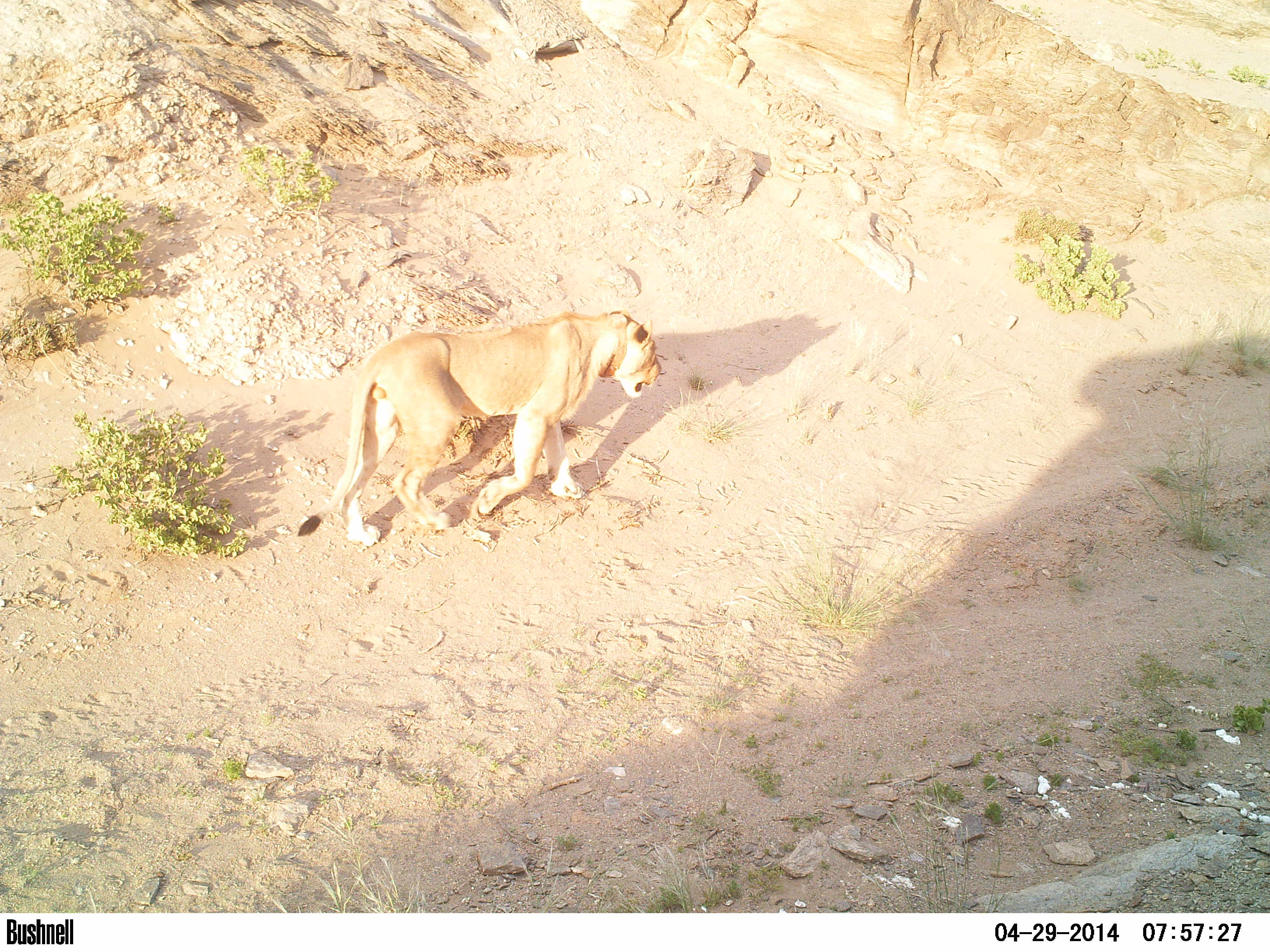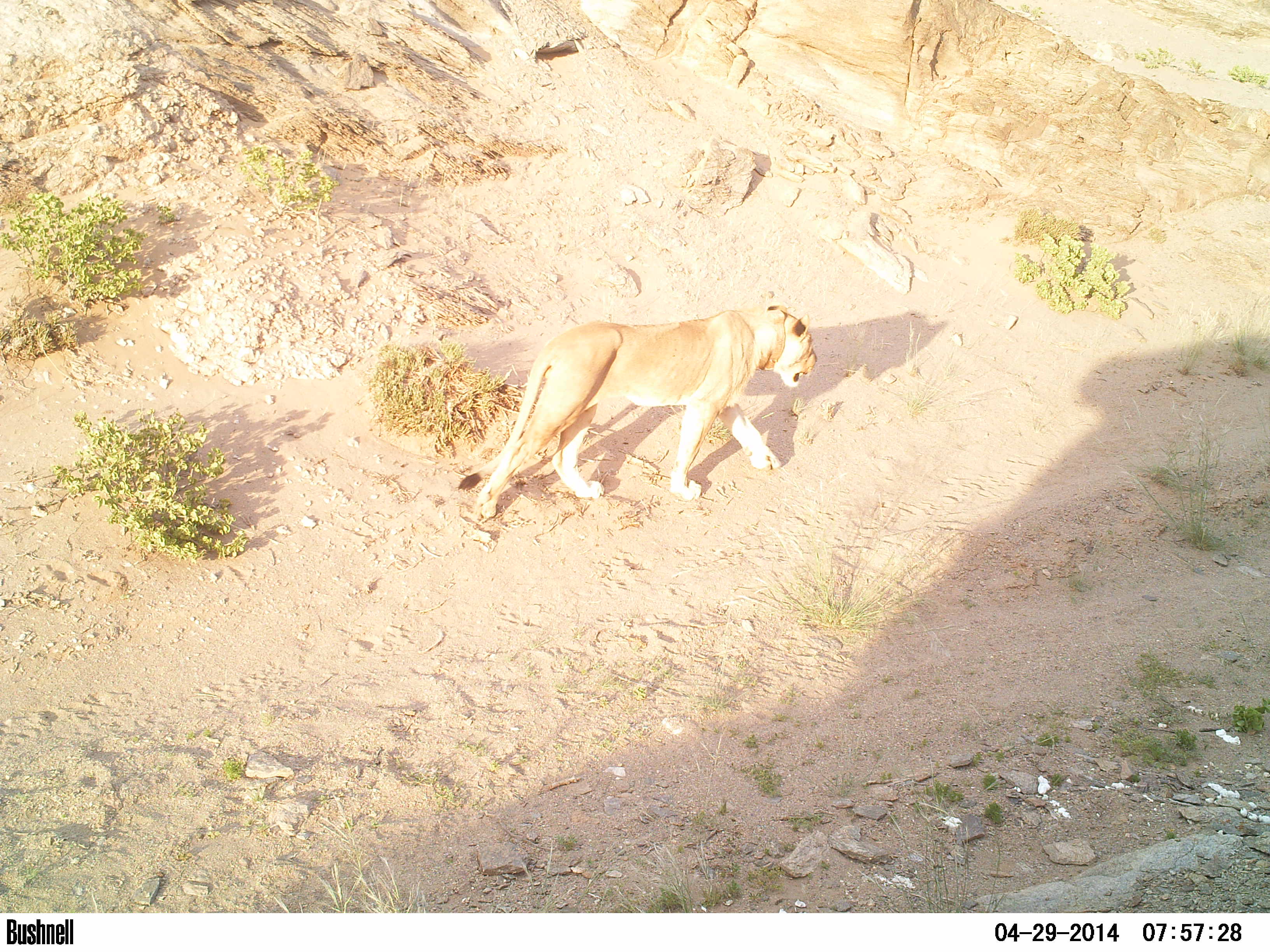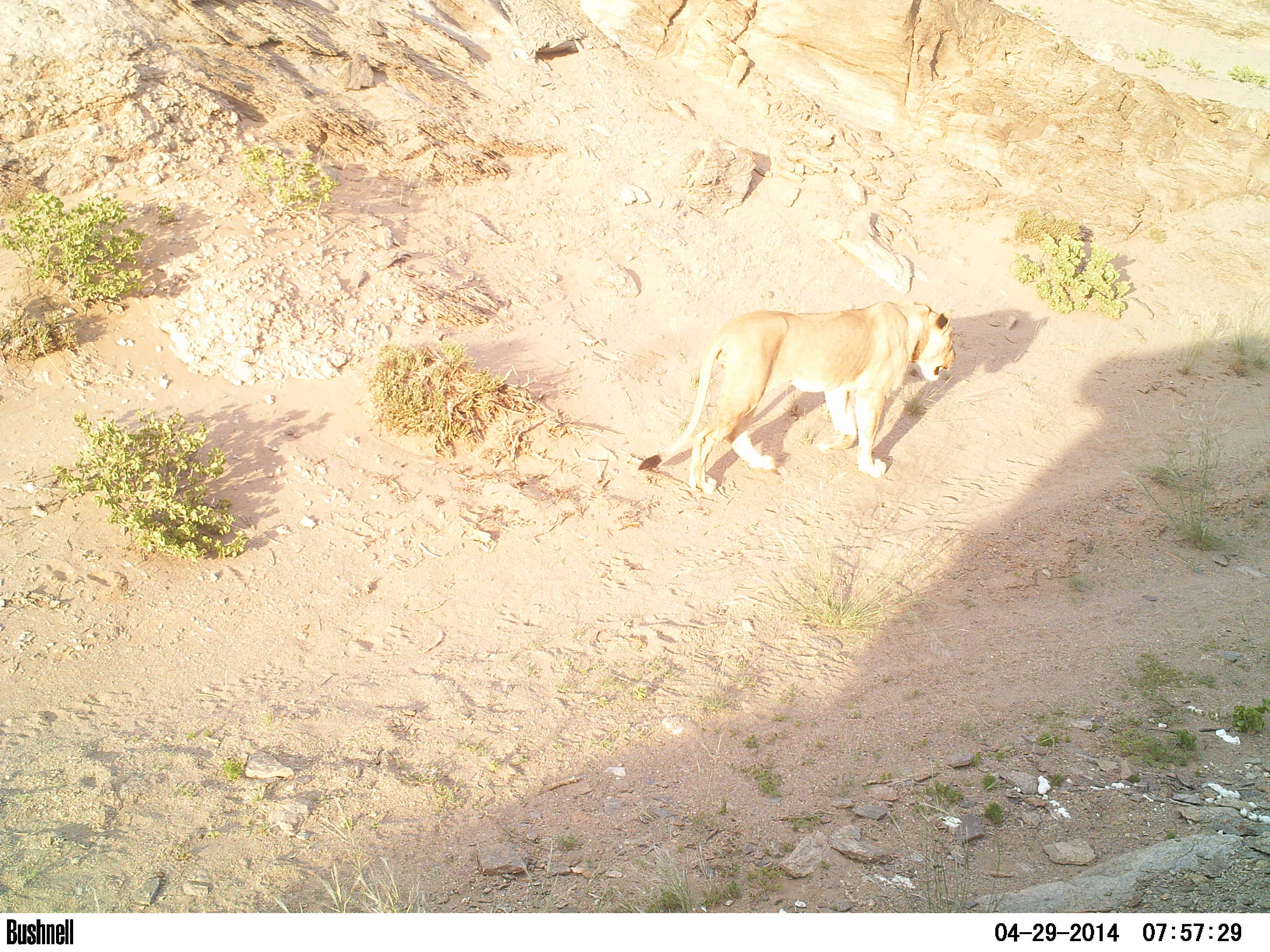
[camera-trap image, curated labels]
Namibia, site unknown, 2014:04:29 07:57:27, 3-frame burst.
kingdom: Animalia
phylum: Chordata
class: Mammalia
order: Carnivora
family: Felidae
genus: Panthera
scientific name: Panthera leo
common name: lion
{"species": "Panthera leo (lion)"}